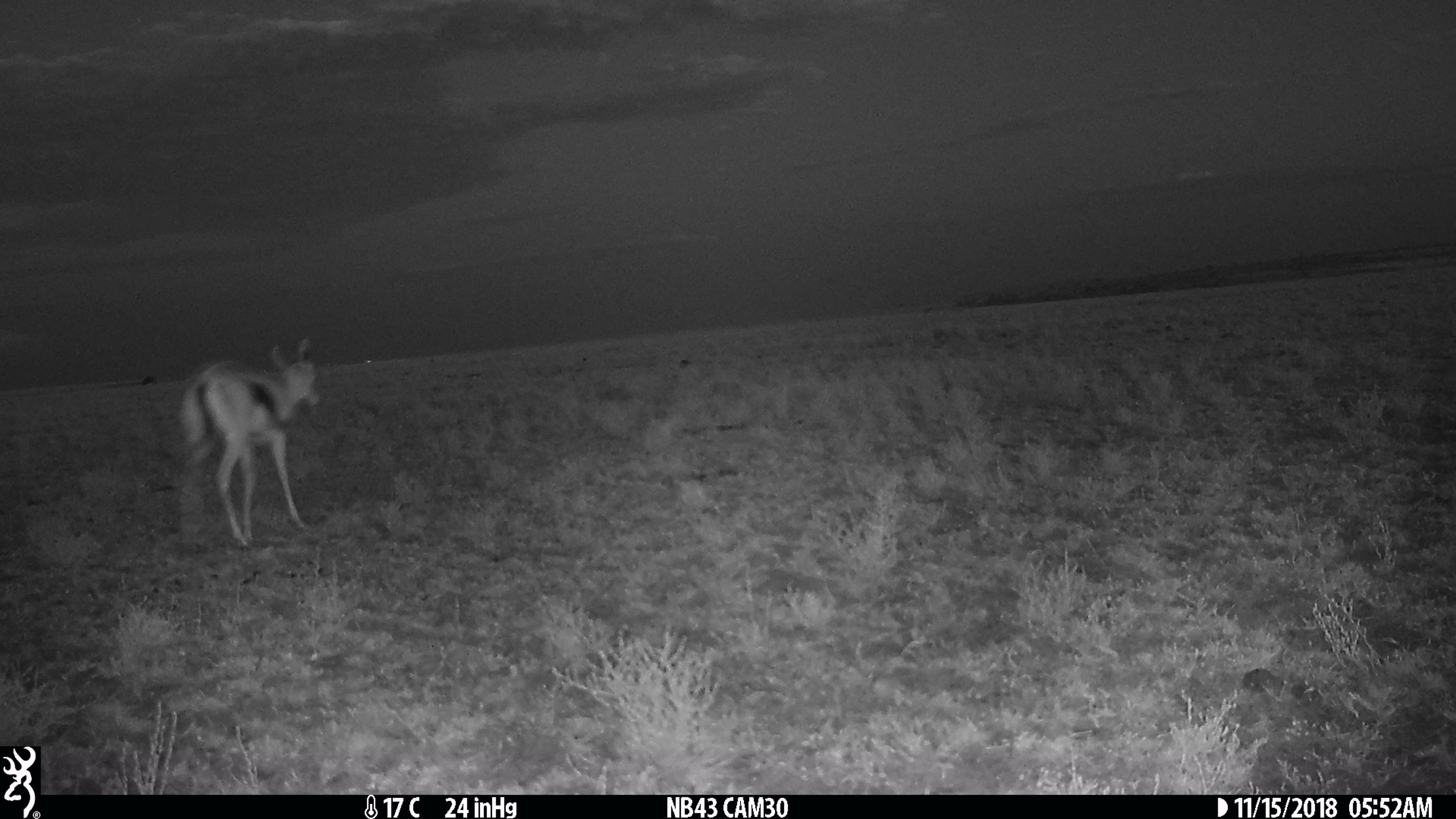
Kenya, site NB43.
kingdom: Animalia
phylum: Chordata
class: Mammalia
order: Artiodactyla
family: Bovidae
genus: Eudorcas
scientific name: Eudorcas thomsonii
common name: thomon's gazelle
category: gazelle thomsons